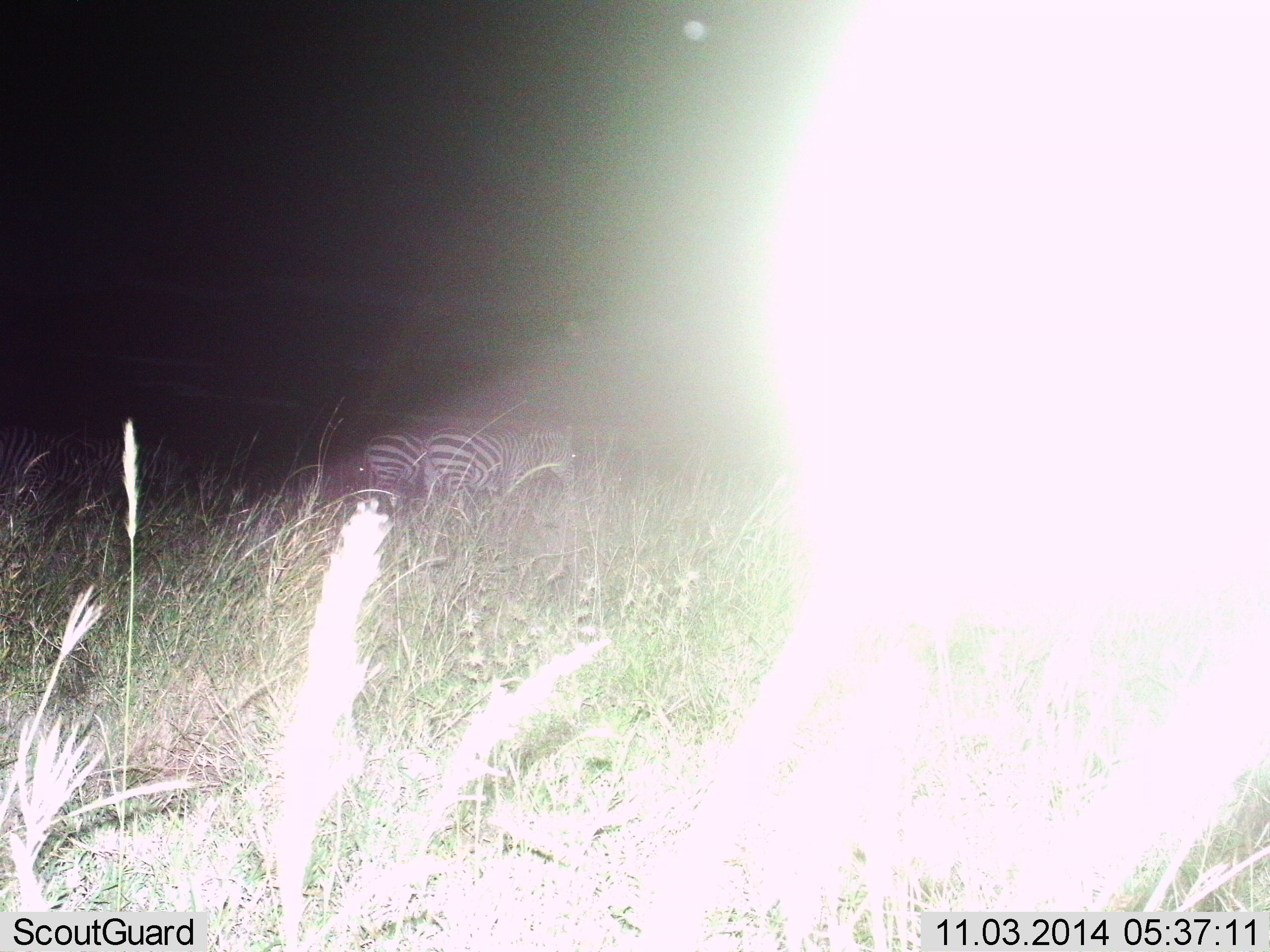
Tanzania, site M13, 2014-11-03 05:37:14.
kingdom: Animalia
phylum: Chordata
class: Mammalia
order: Perissodactyla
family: Equidae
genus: Equus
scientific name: Equus quagga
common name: plains zebra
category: zebra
Zebra (plains zebra) (Equus quagga), count 2. Behavior (volunteer vote fractions): standing 70%, resting 0%, moving 40%, interacting 0%. Young present (vote fraction): 0%. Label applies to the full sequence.